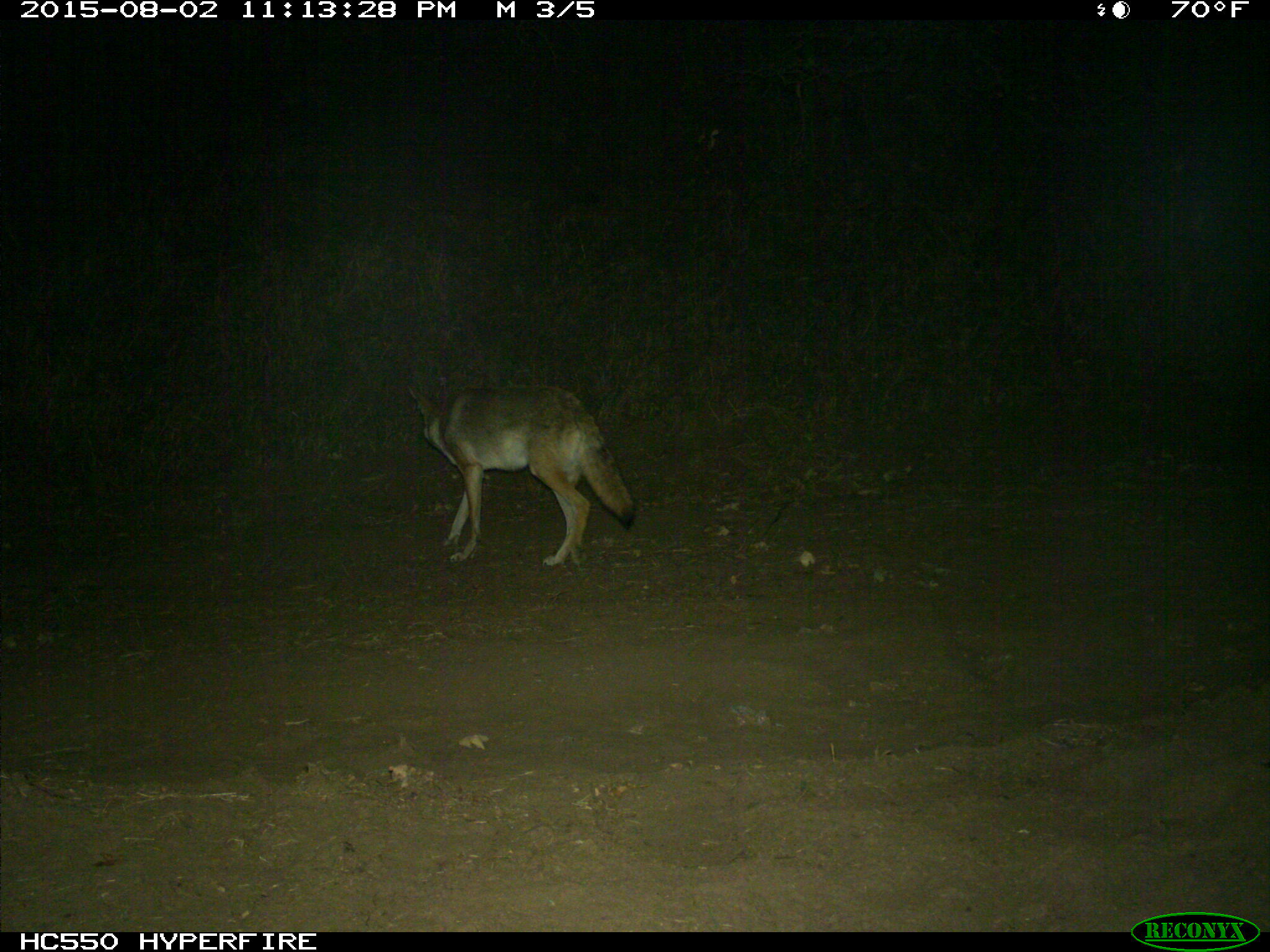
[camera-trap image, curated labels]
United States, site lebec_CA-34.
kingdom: Animalia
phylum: Chordata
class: Mammalia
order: Carnivora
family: Canidae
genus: Canis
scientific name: Canis latrans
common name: coyote